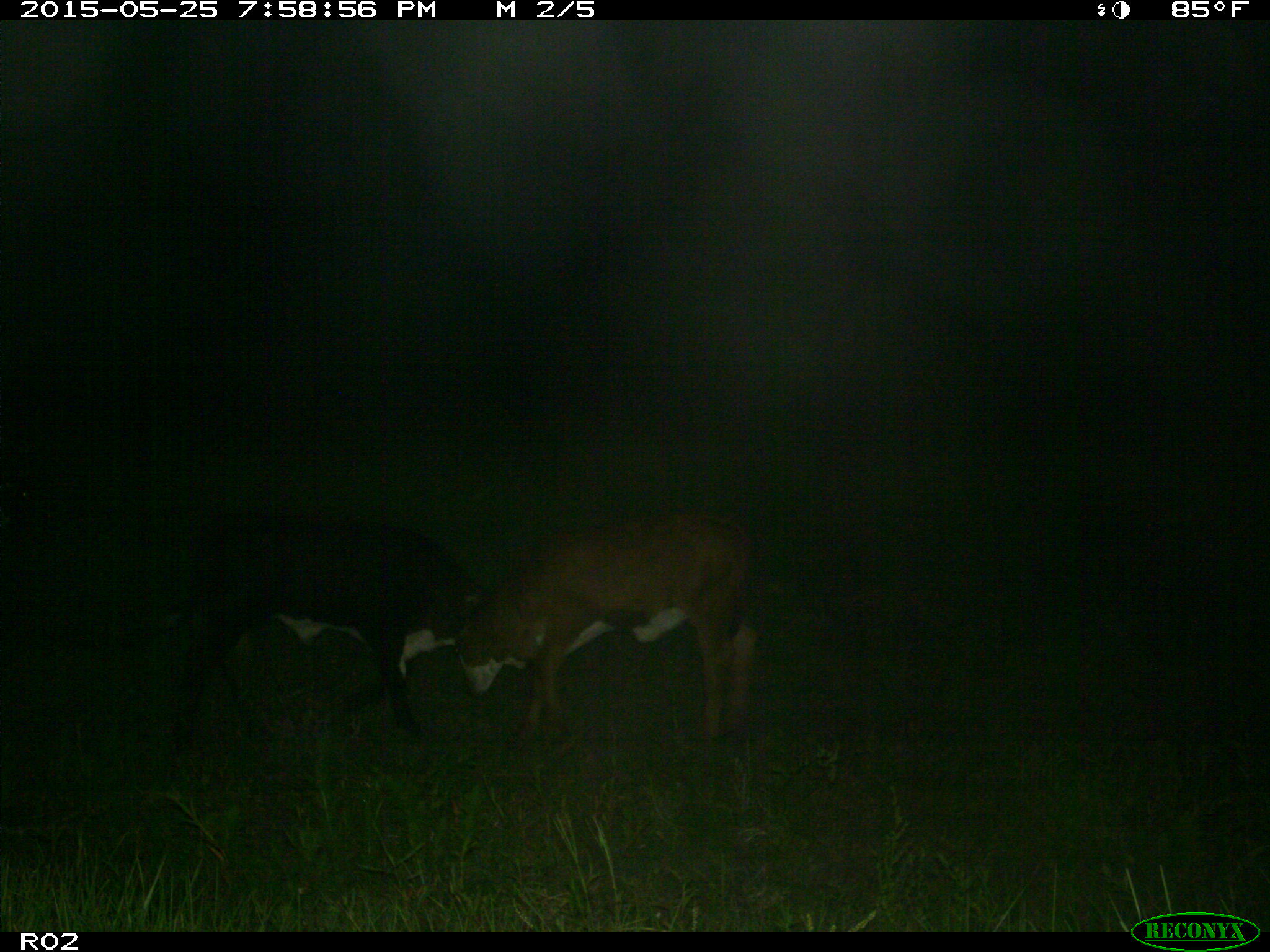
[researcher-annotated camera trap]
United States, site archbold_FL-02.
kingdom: Animalia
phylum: Chordata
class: Mammalia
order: Artiodactyla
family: Bovidae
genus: Bos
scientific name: Bos taurus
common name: domestic cow